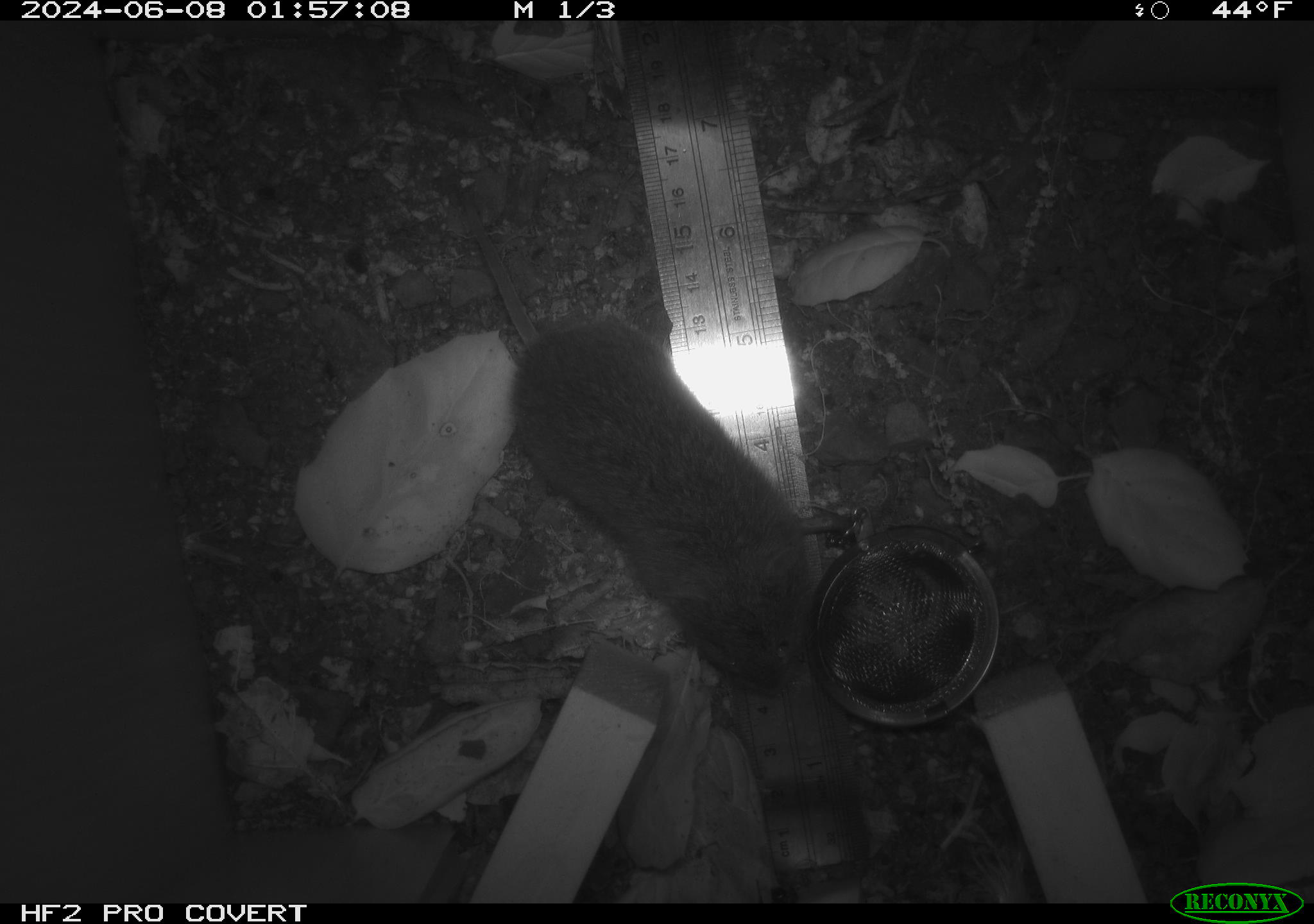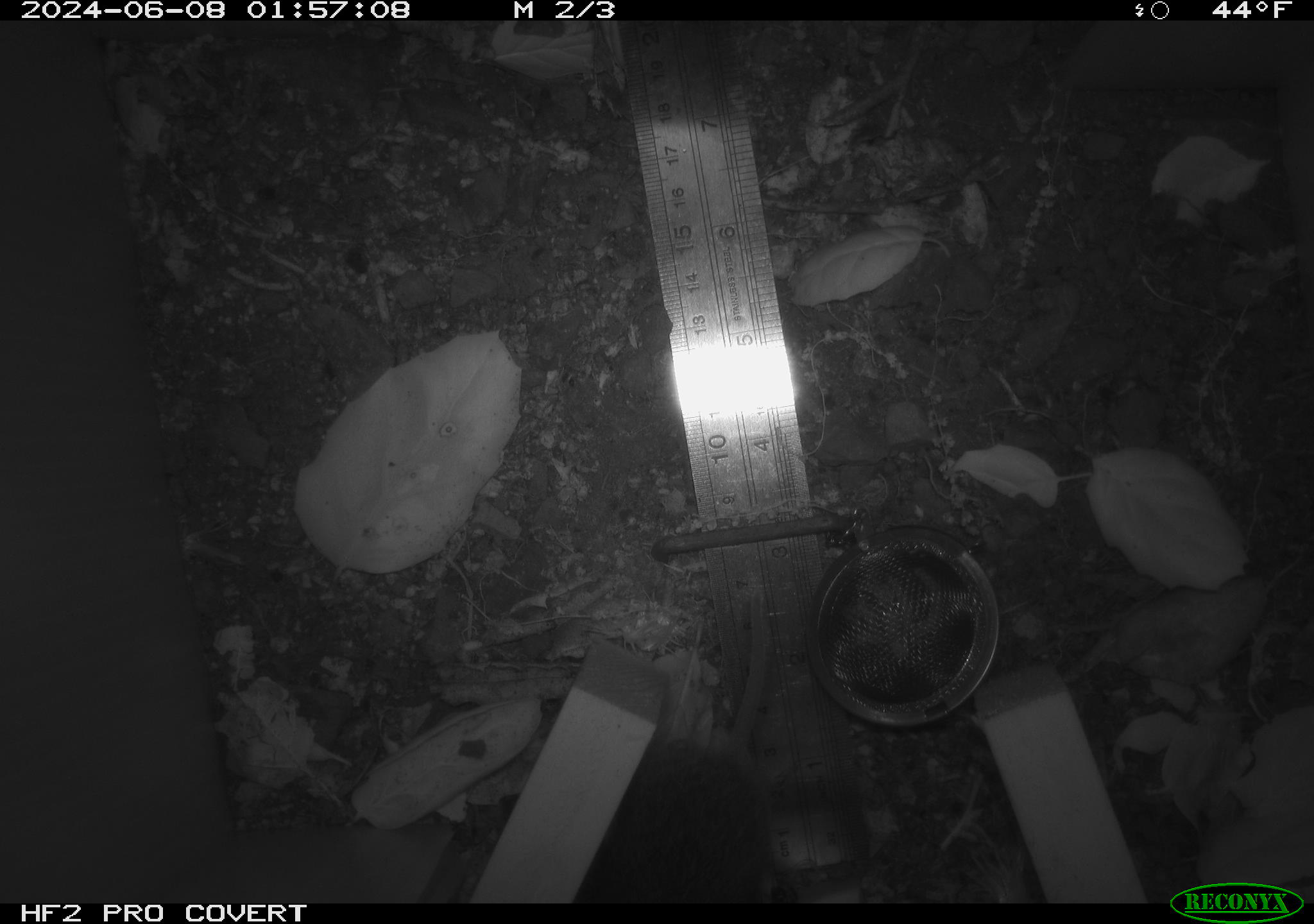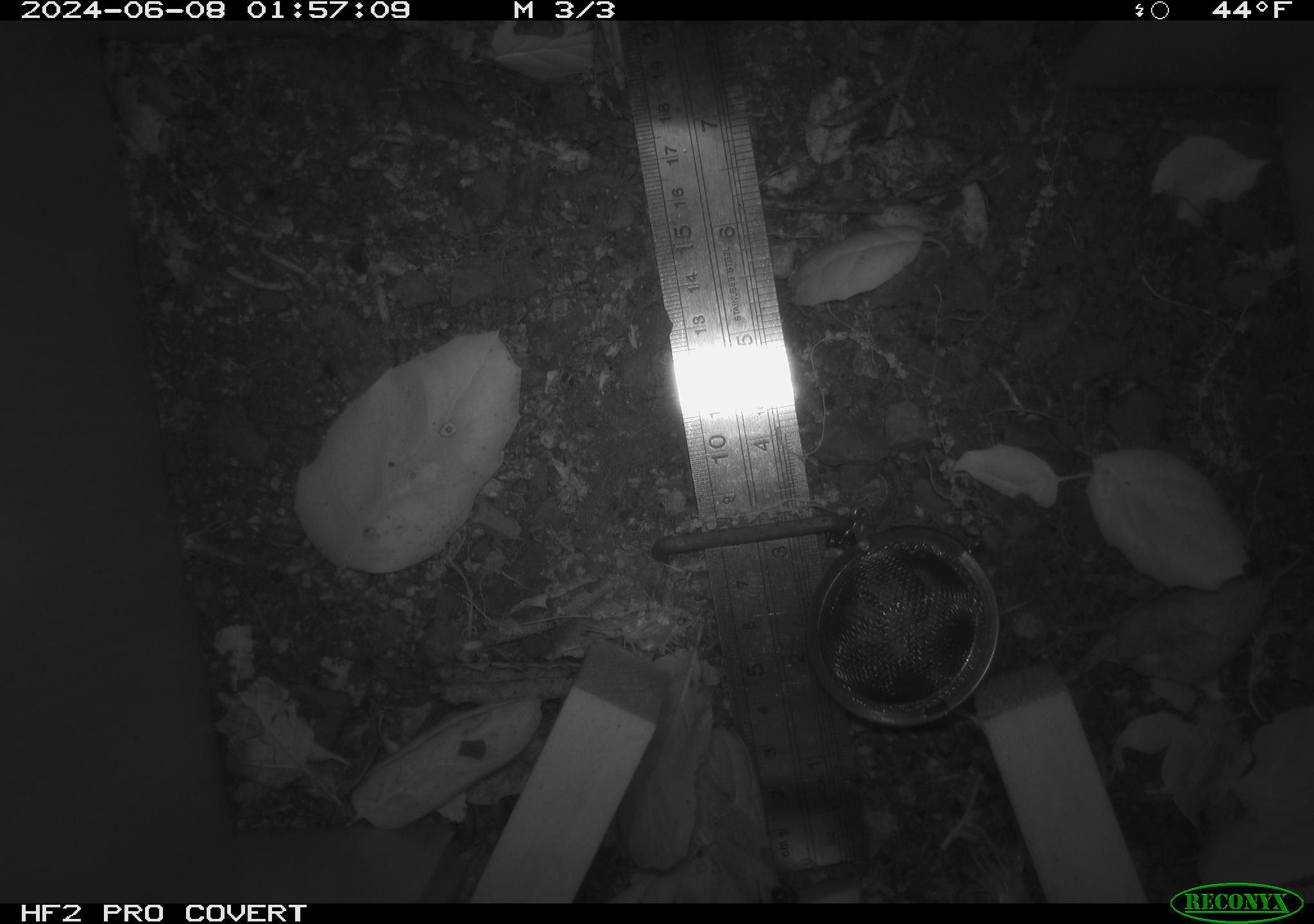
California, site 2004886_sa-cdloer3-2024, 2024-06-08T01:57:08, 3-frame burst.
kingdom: Animalia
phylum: Chordata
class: Mammalia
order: Rodentia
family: Cricetidae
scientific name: Arvicolinae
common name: voles, lemmings, and muskrats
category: arvicolinae subfamily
Arvicolinae subfamily (voles, lemmings, and muskrats) (Arvicolinae).